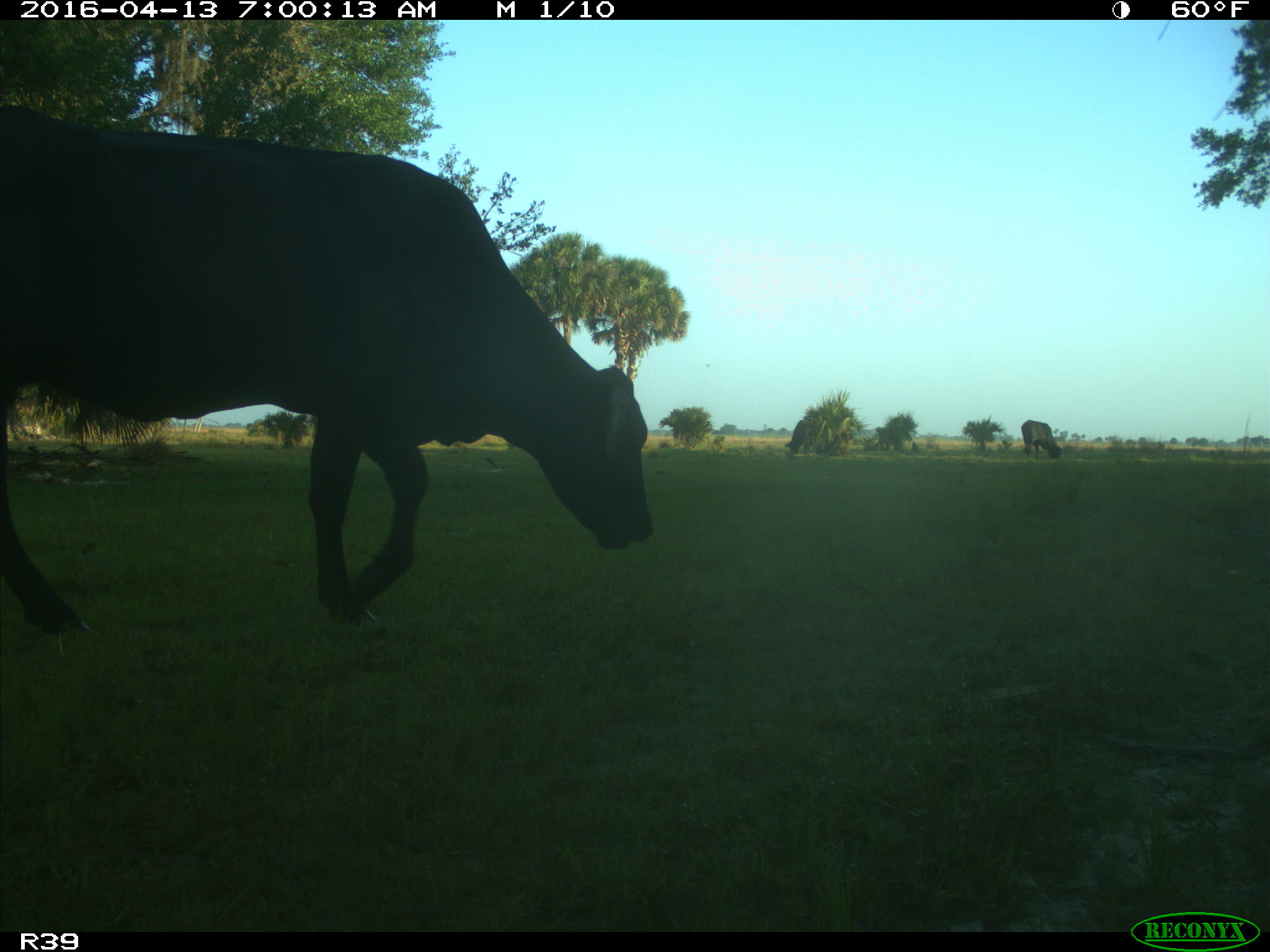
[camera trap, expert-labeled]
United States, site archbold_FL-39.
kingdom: Animalia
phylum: Chordata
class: Mammalia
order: Artiodactyla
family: Bovidae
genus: Bos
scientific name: Bos taurus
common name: domestic cow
Bos taurus (domestic cow).